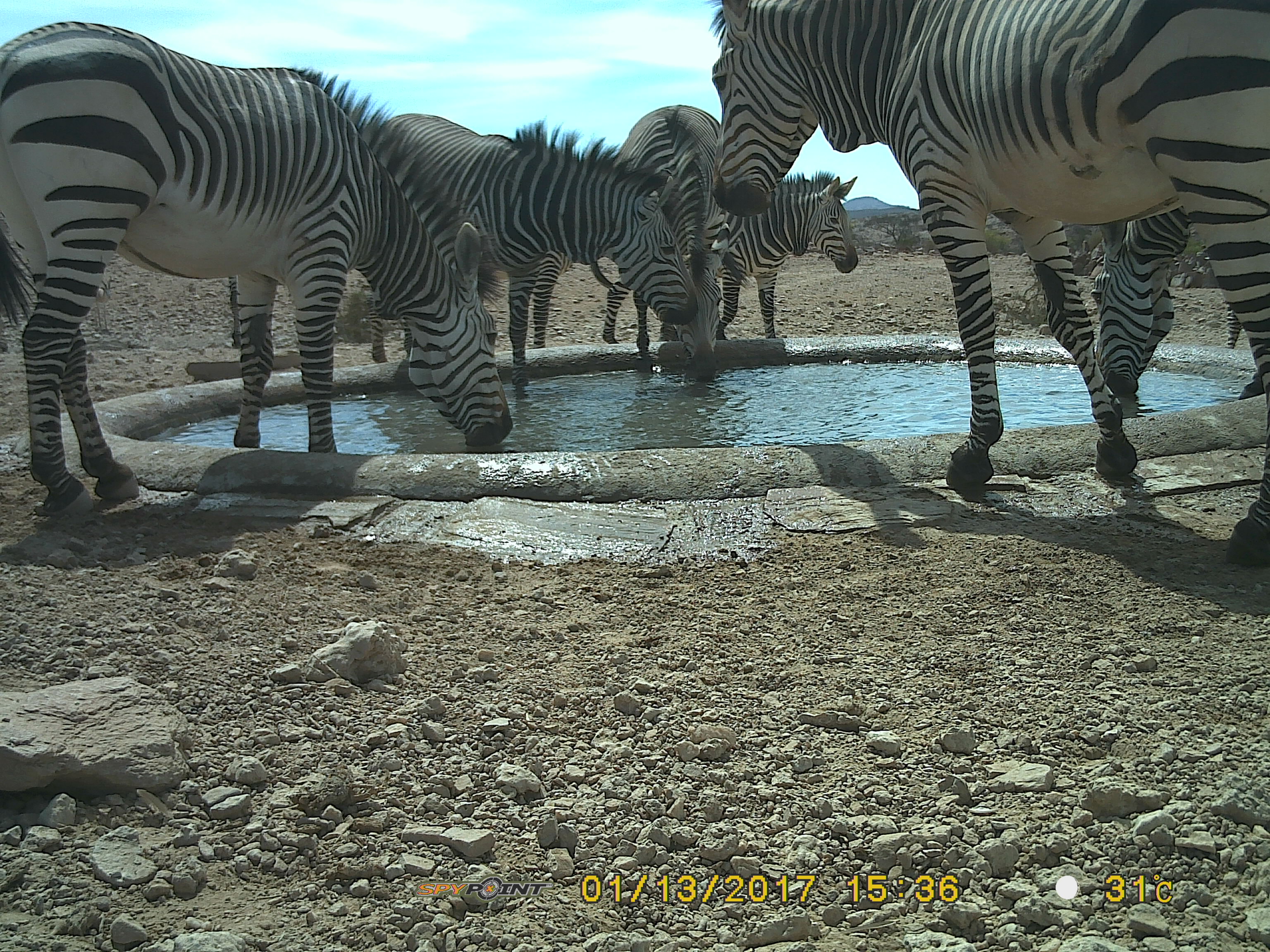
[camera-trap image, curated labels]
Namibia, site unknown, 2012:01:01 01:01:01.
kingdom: Animalia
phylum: Chordata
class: Mammalia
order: Perissodactyla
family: Equidae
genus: Equus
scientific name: Equus zebra hartmannae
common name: hartmann's mountain zebra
Equus zebra hartmannae (hartmann's mountain zebra).